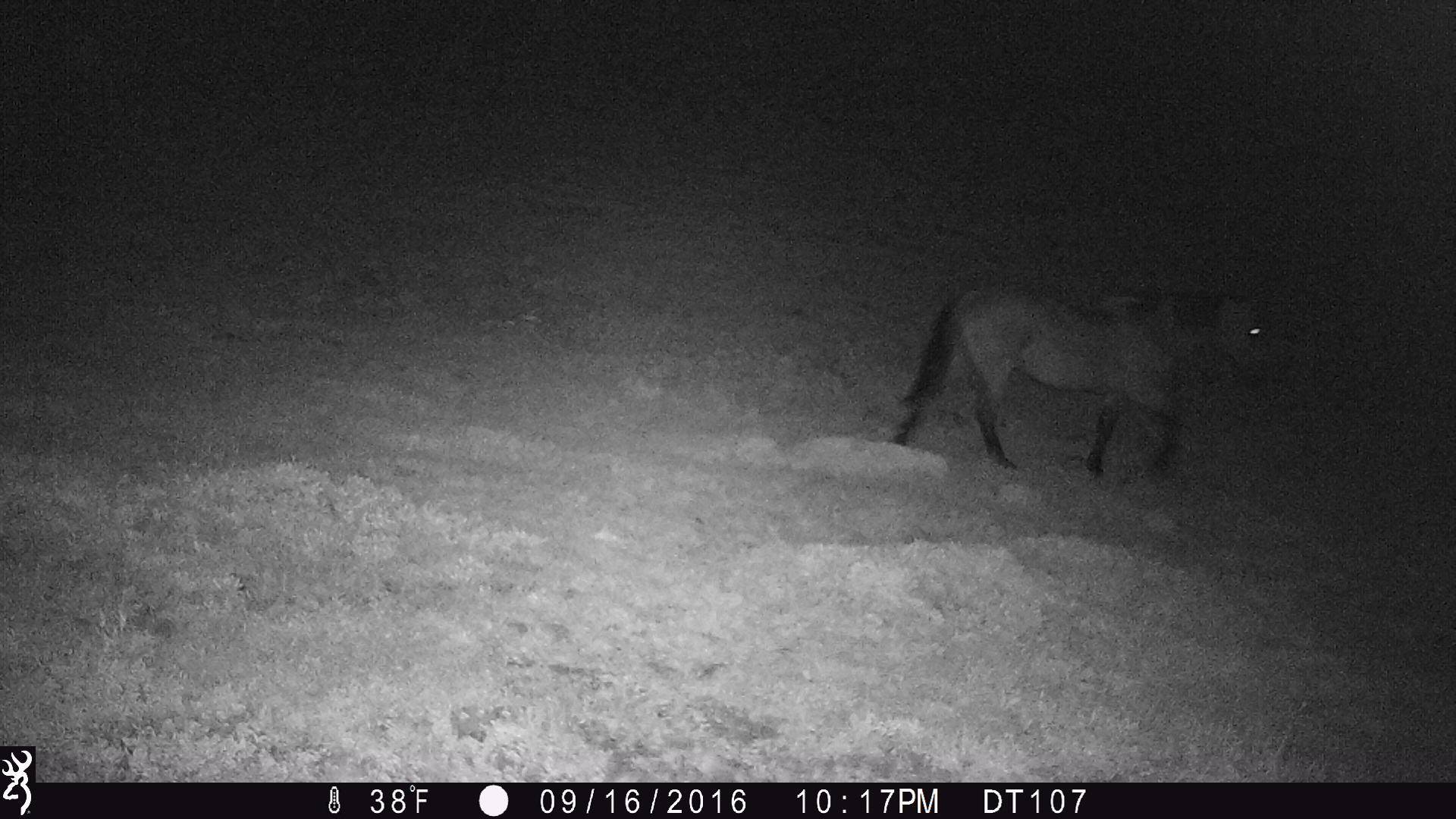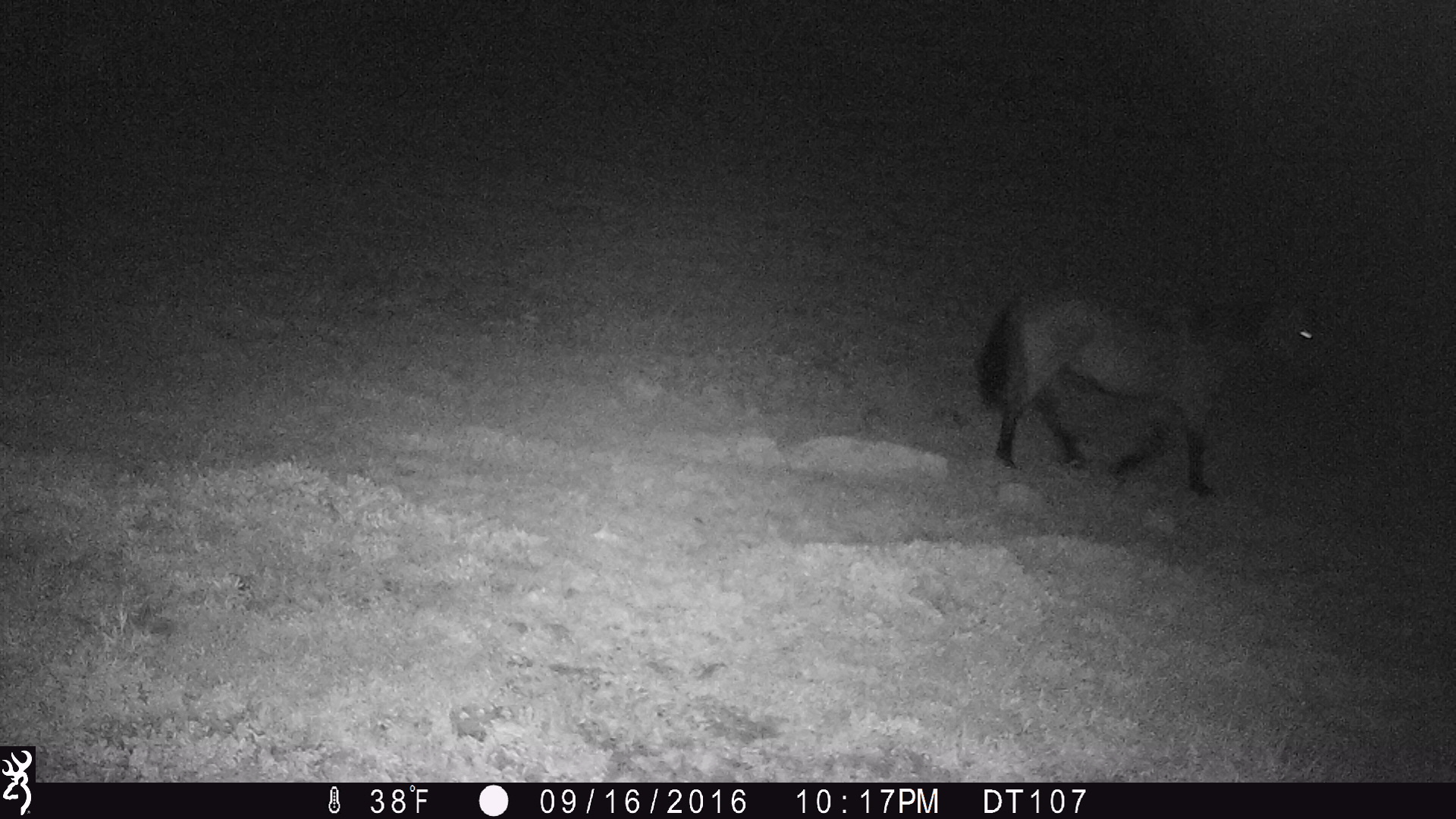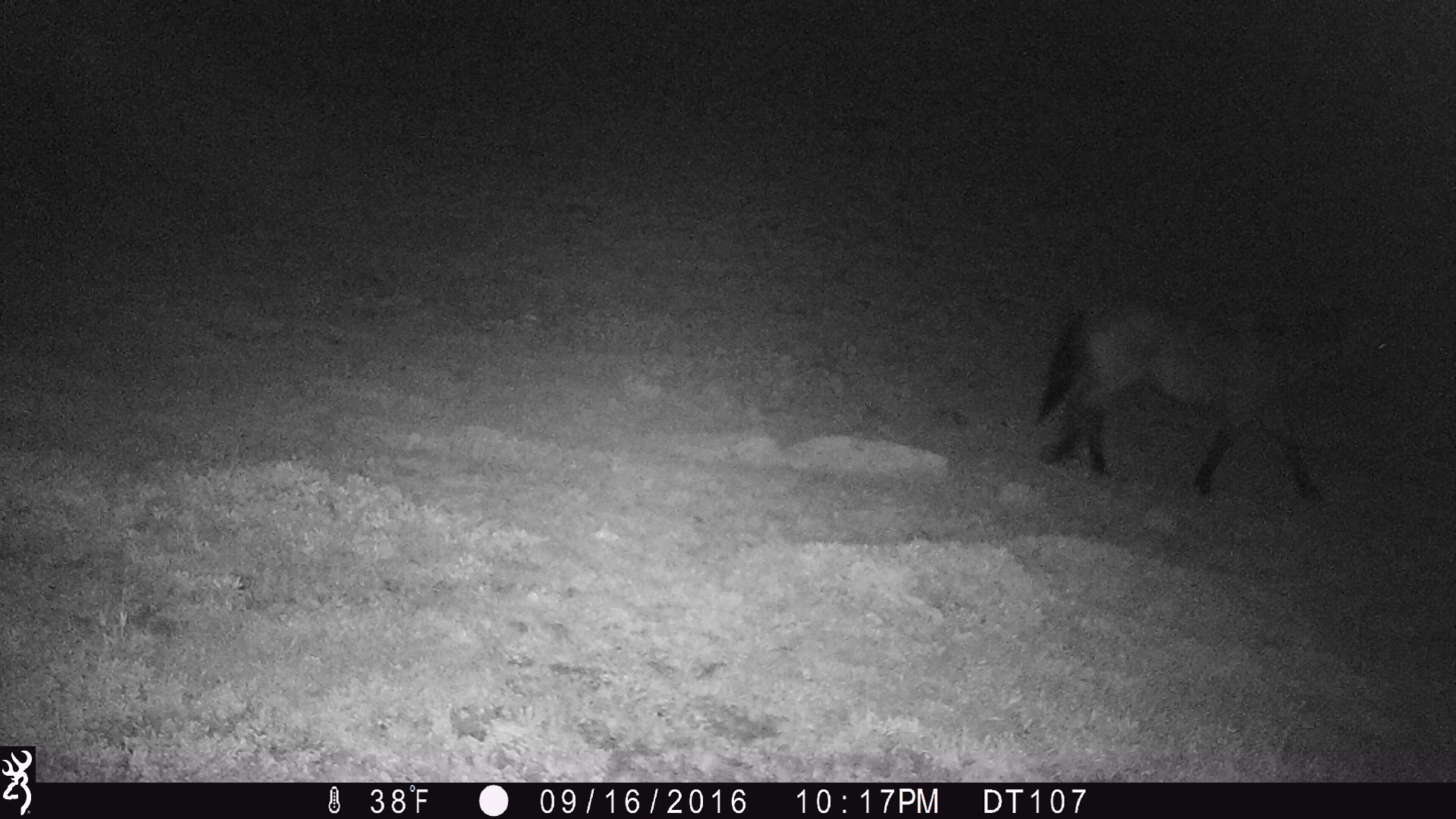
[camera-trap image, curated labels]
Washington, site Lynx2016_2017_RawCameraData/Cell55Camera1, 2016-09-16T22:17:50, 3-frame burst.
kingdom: Animalia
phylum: Chordata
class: Mammalia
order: Perissodactyla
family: Equidae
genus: Equus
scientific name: Equus caballus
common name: domestic horse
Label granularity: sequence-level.